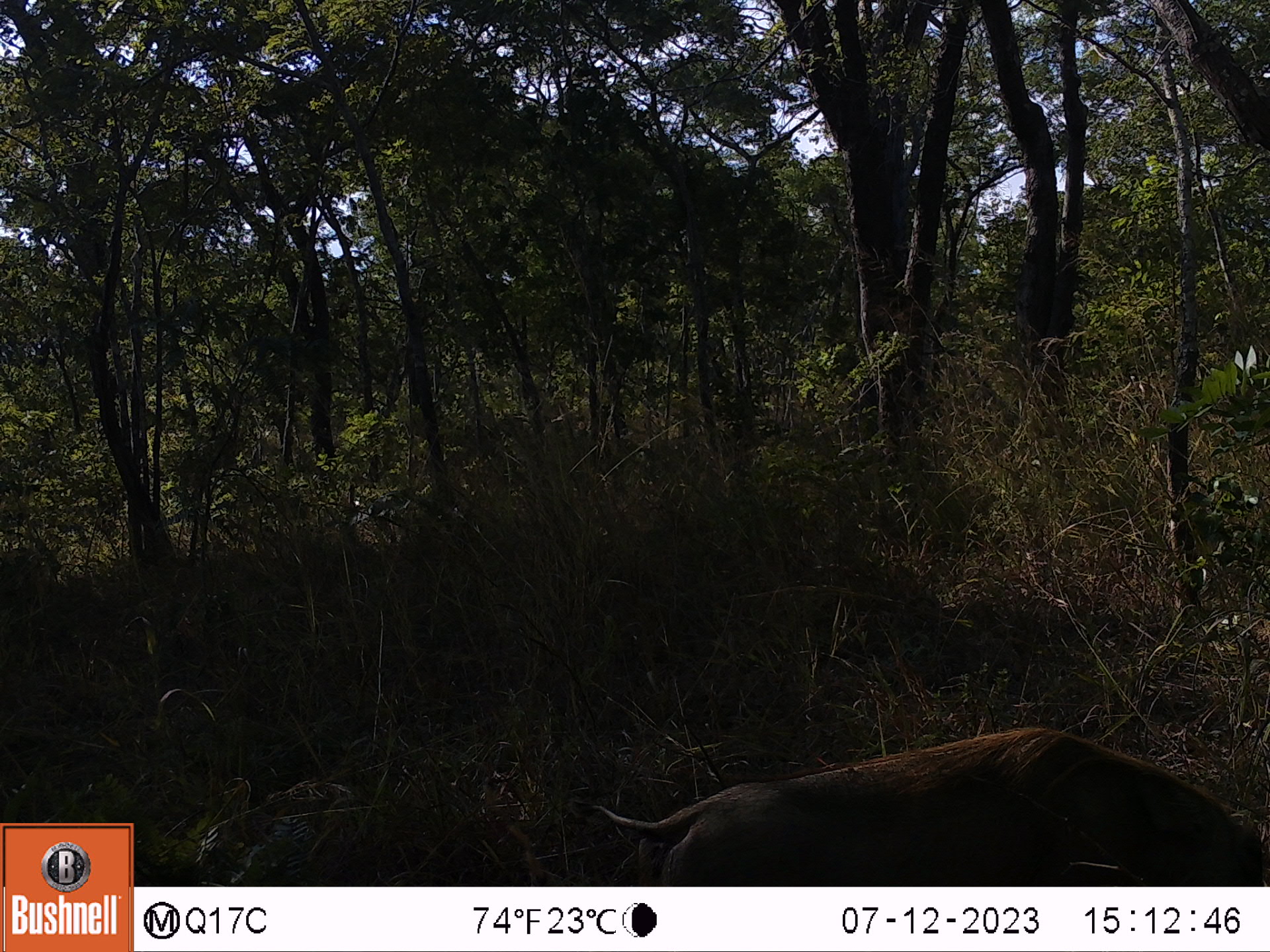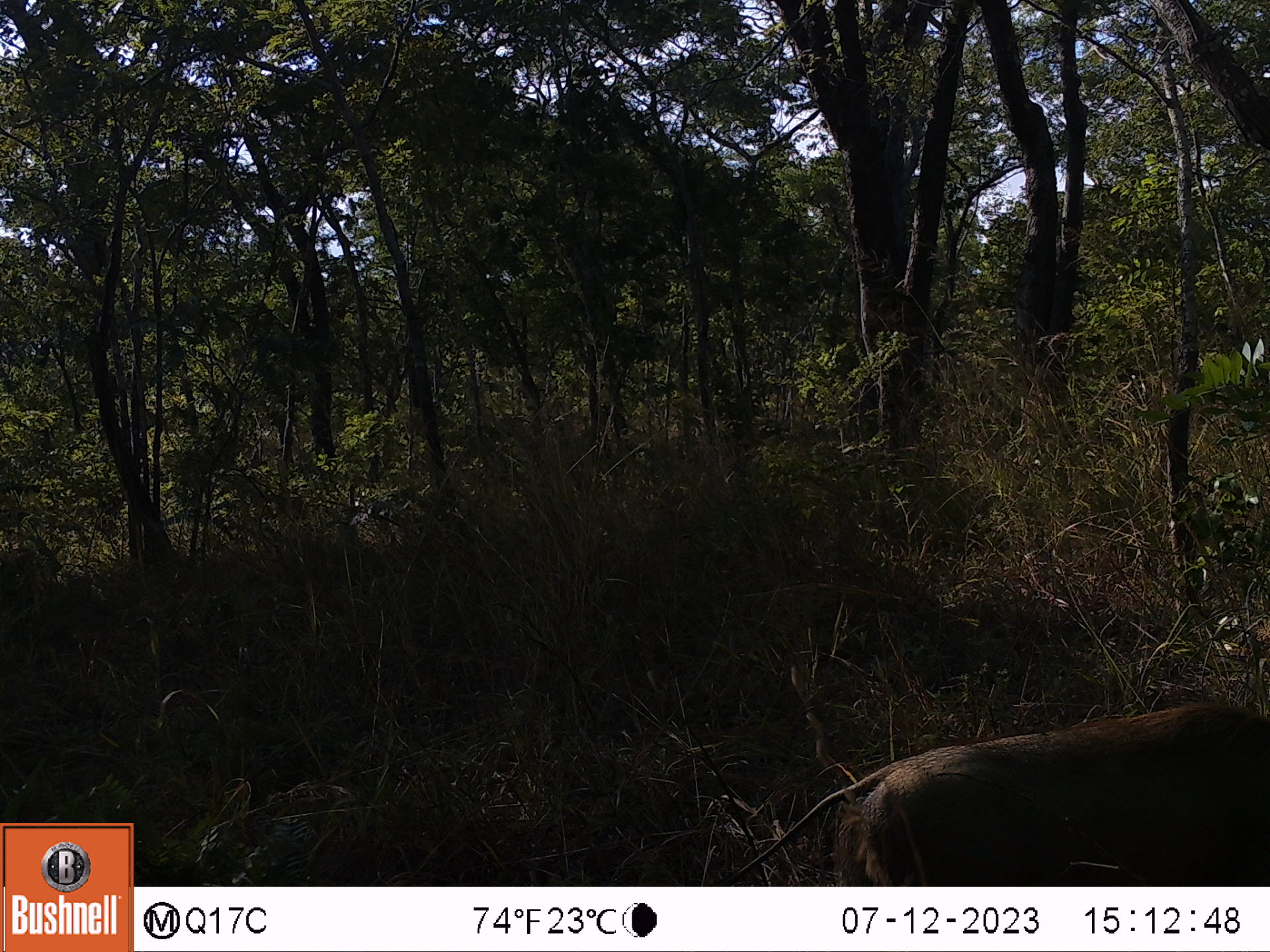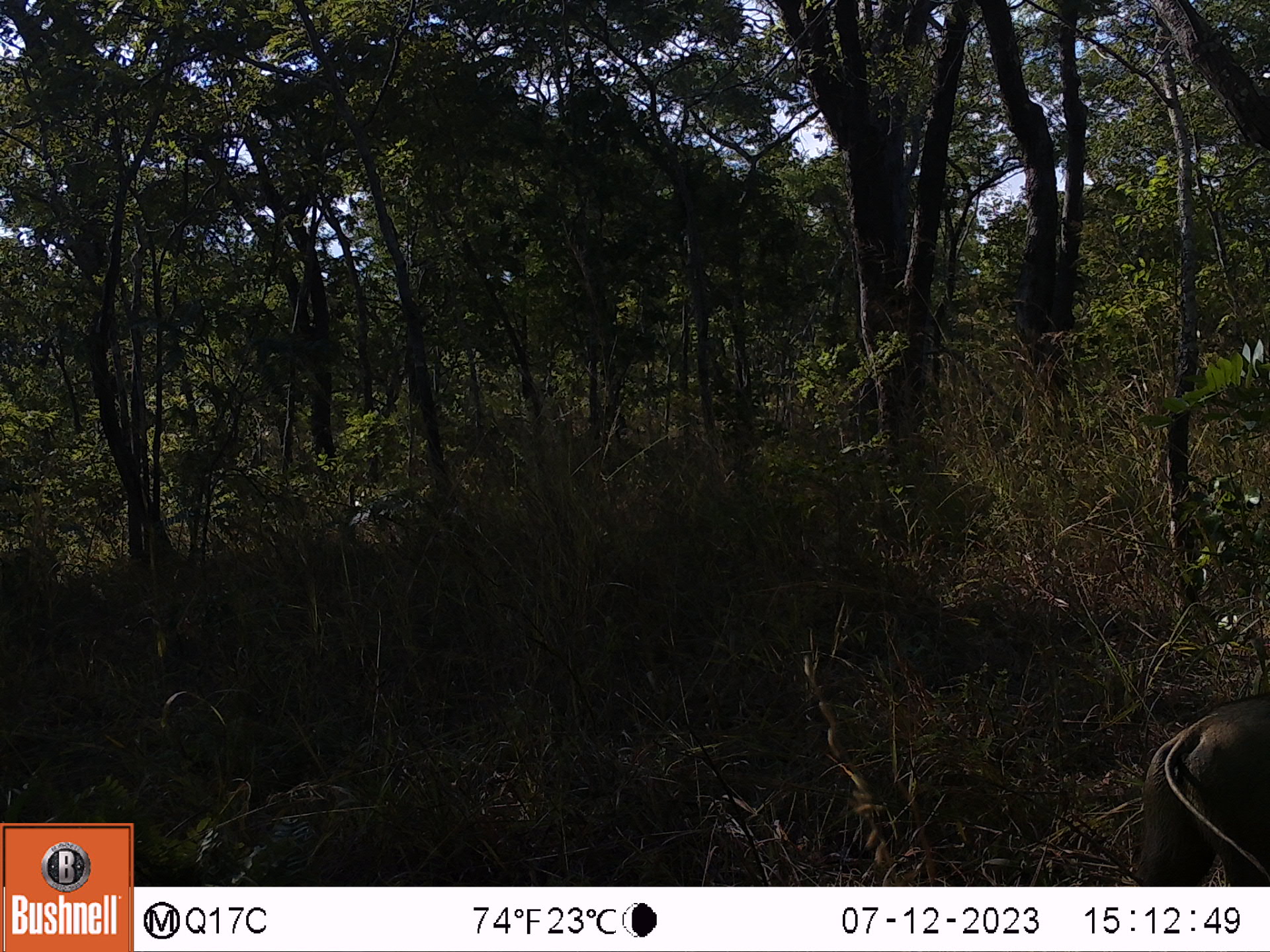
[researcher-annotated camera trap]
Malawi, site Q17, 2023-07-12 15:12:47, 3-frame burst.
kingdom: Animalia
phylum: Chordata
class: Mammalia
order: Artiodactyla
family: Suidae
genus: Phacochoerus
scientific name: Phacochoerus africanus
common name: common warthog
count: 1